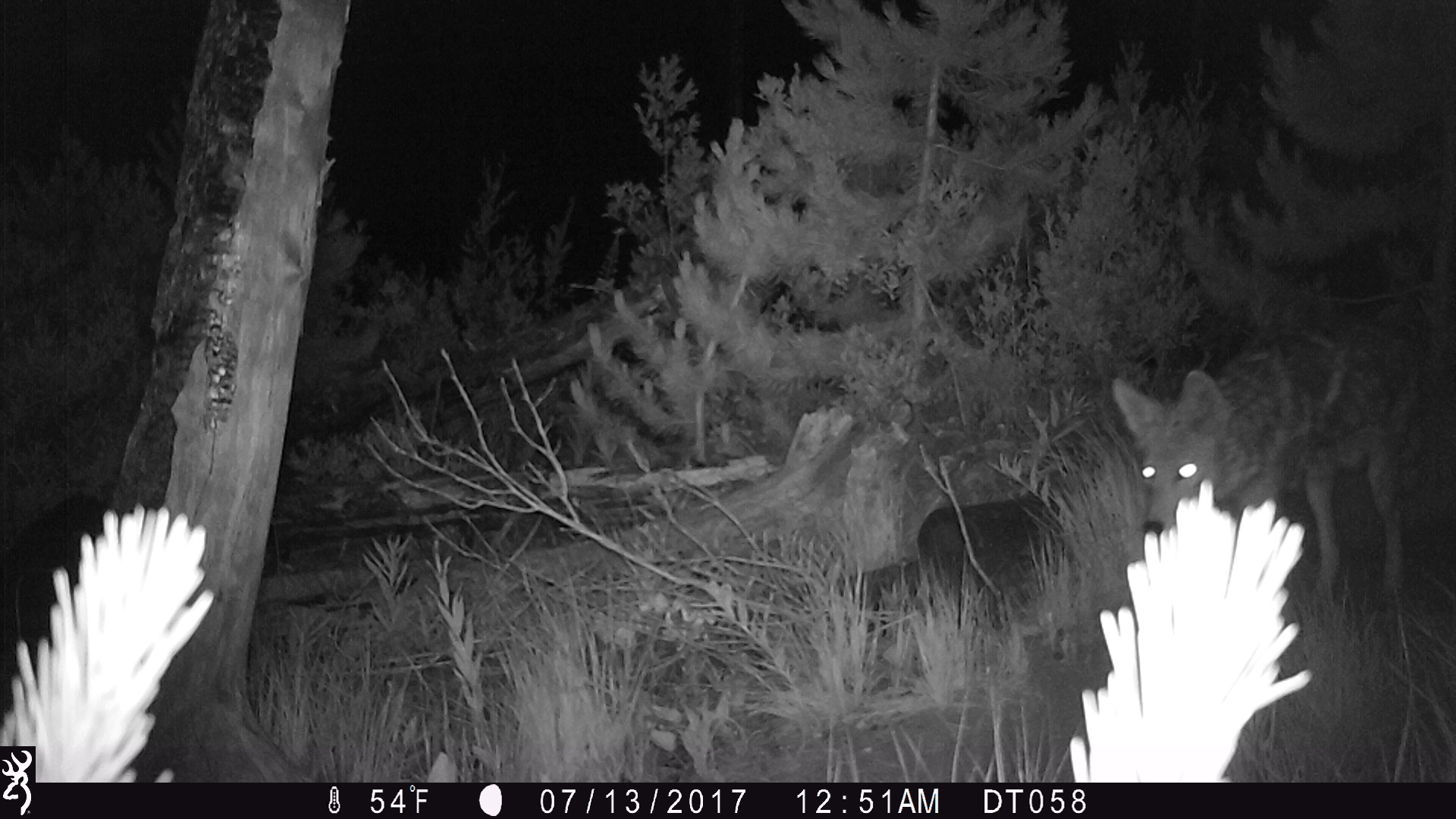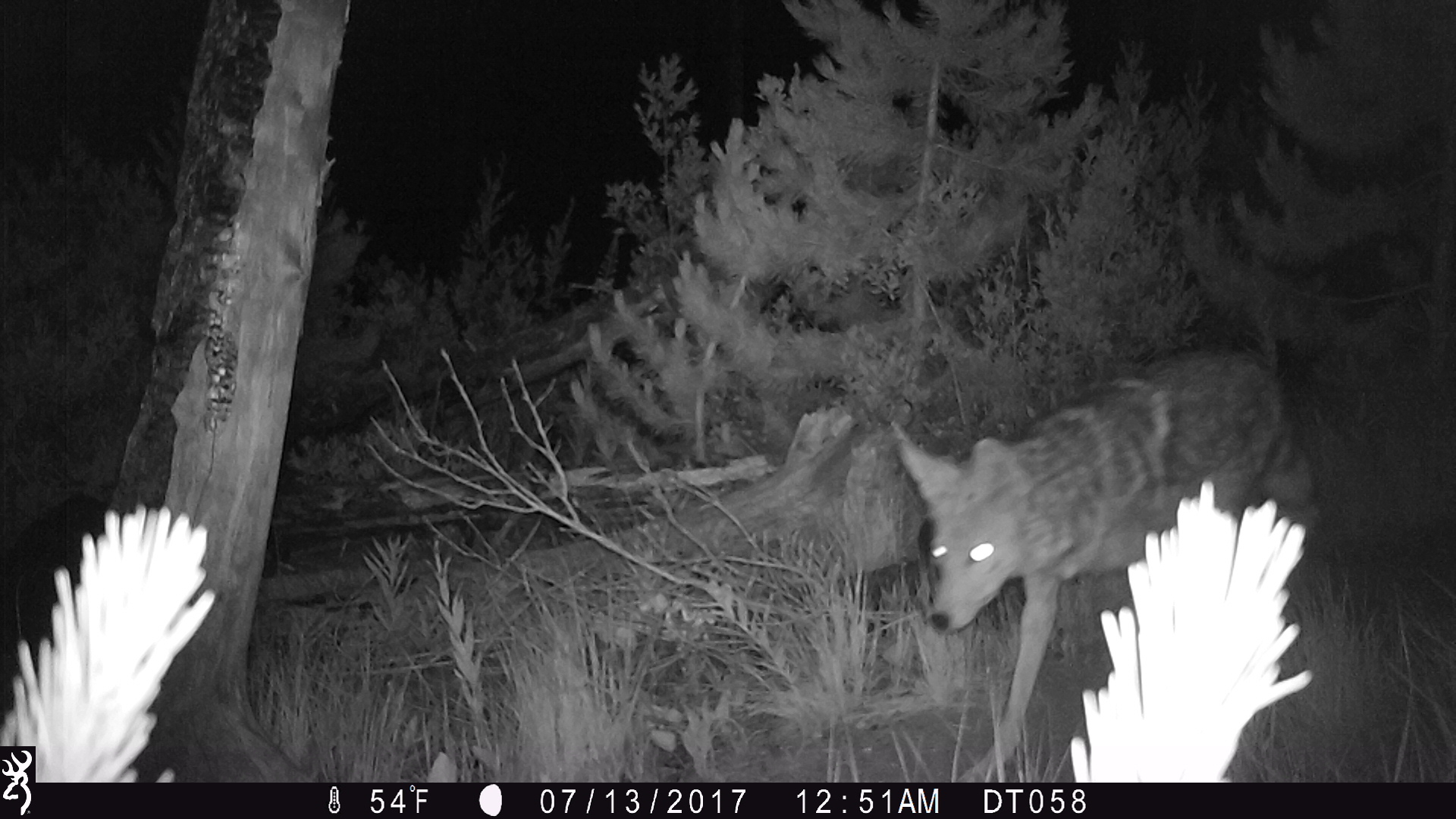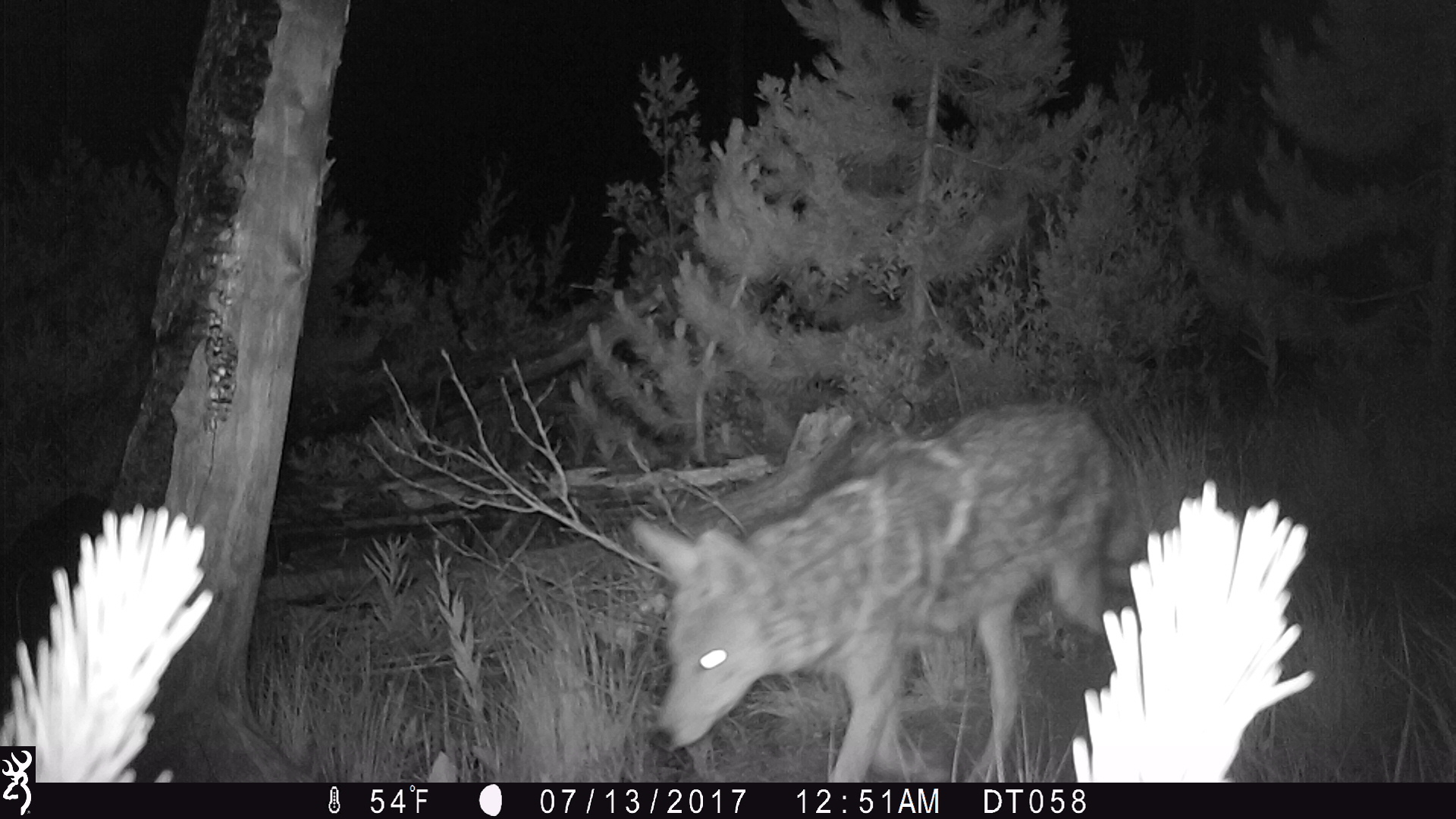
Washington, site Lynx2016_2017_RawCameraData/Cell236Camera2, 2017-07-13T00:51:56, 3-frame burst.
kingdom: Animalia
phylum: Chordata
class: Mammalia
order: Carnivora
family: Canidae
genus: Canis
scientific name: Canis latrans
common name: coyote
Canis latrans (coyote). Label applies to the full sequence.